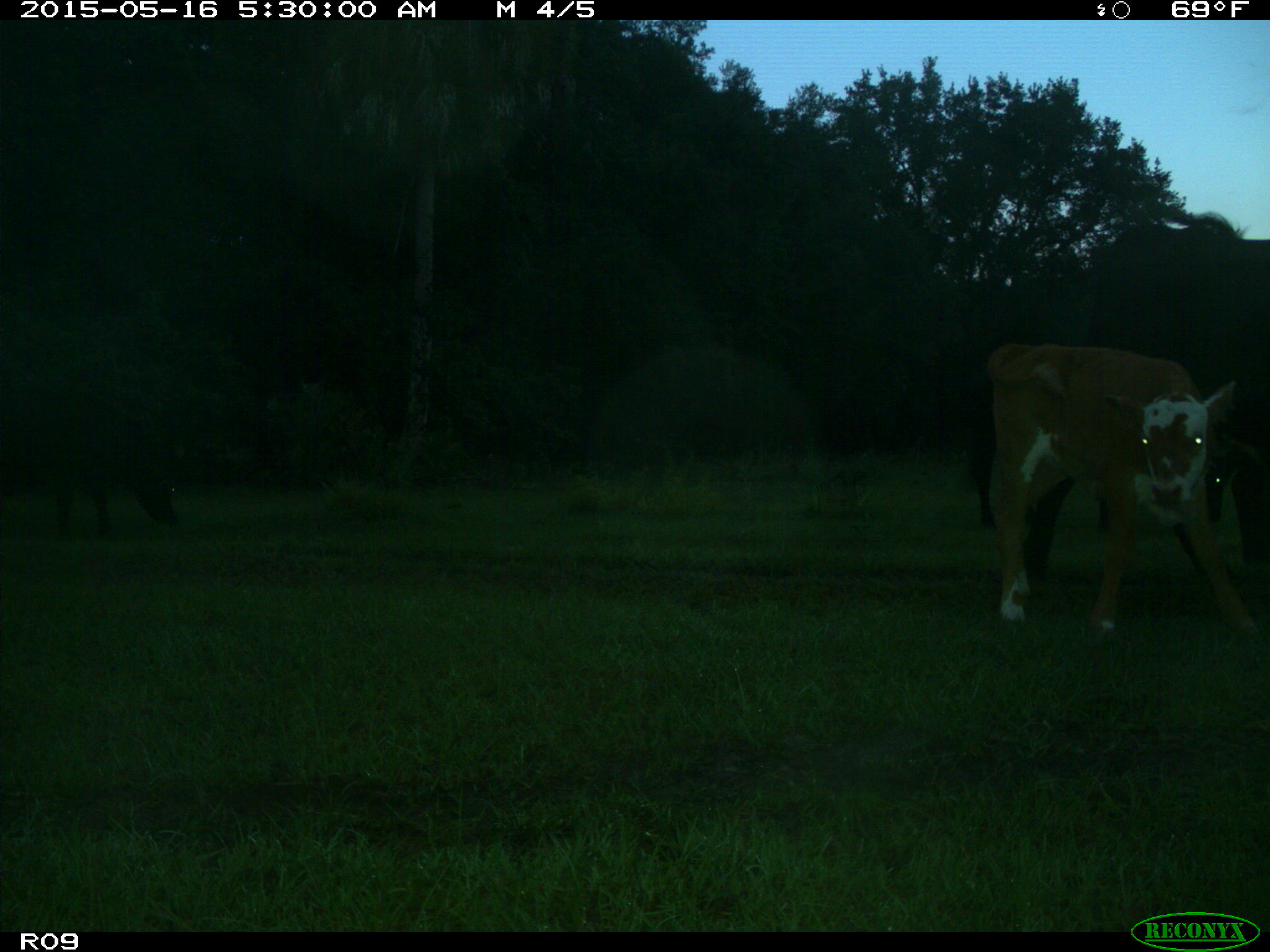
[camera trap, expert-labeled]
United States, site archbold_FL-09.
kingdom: Animalia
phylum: Chordata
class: Mammalia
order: Artiodactyla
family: Bovidae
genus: Bos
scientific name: Bos taurus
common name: domestic cow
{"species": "Bos taurus (domestic cow)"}